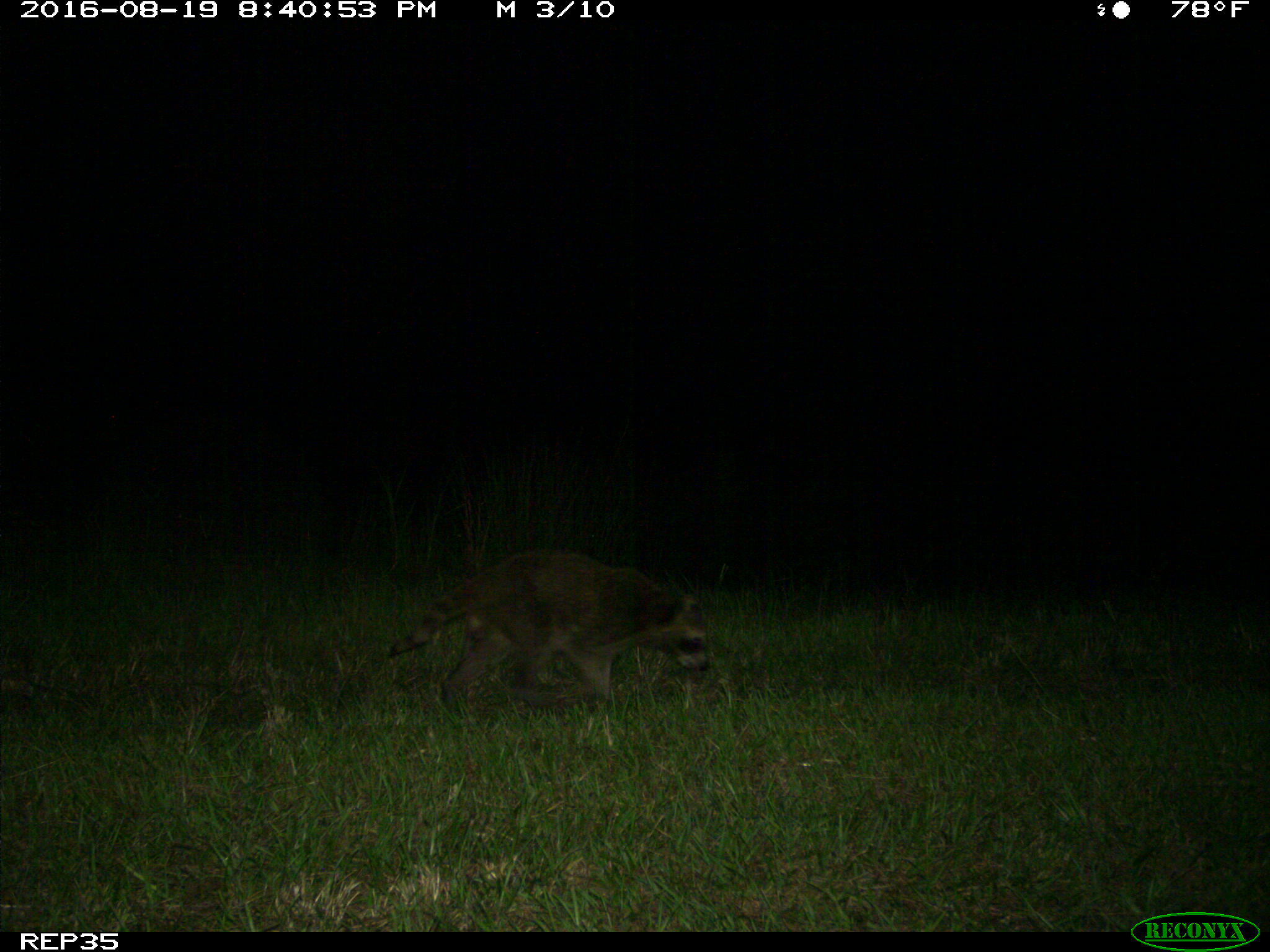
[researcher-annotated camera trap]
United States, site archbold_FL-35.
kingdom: Animalia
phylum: Chordata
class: Mammalia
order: Carnivora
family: Procyonidae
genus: Procyon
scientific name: Procyon lotor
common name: common raccoon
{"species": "Procyon lotor (common raccoon)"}